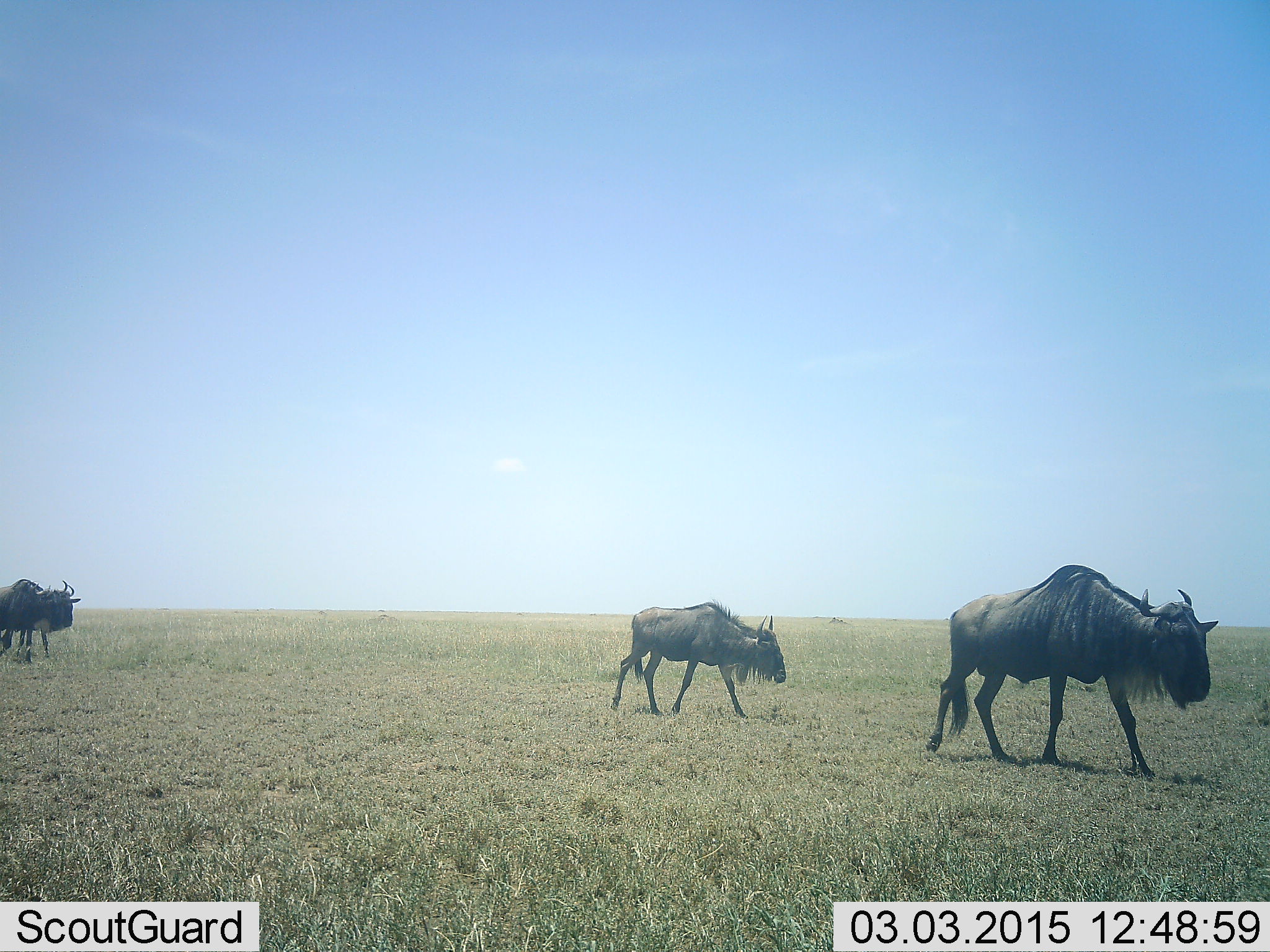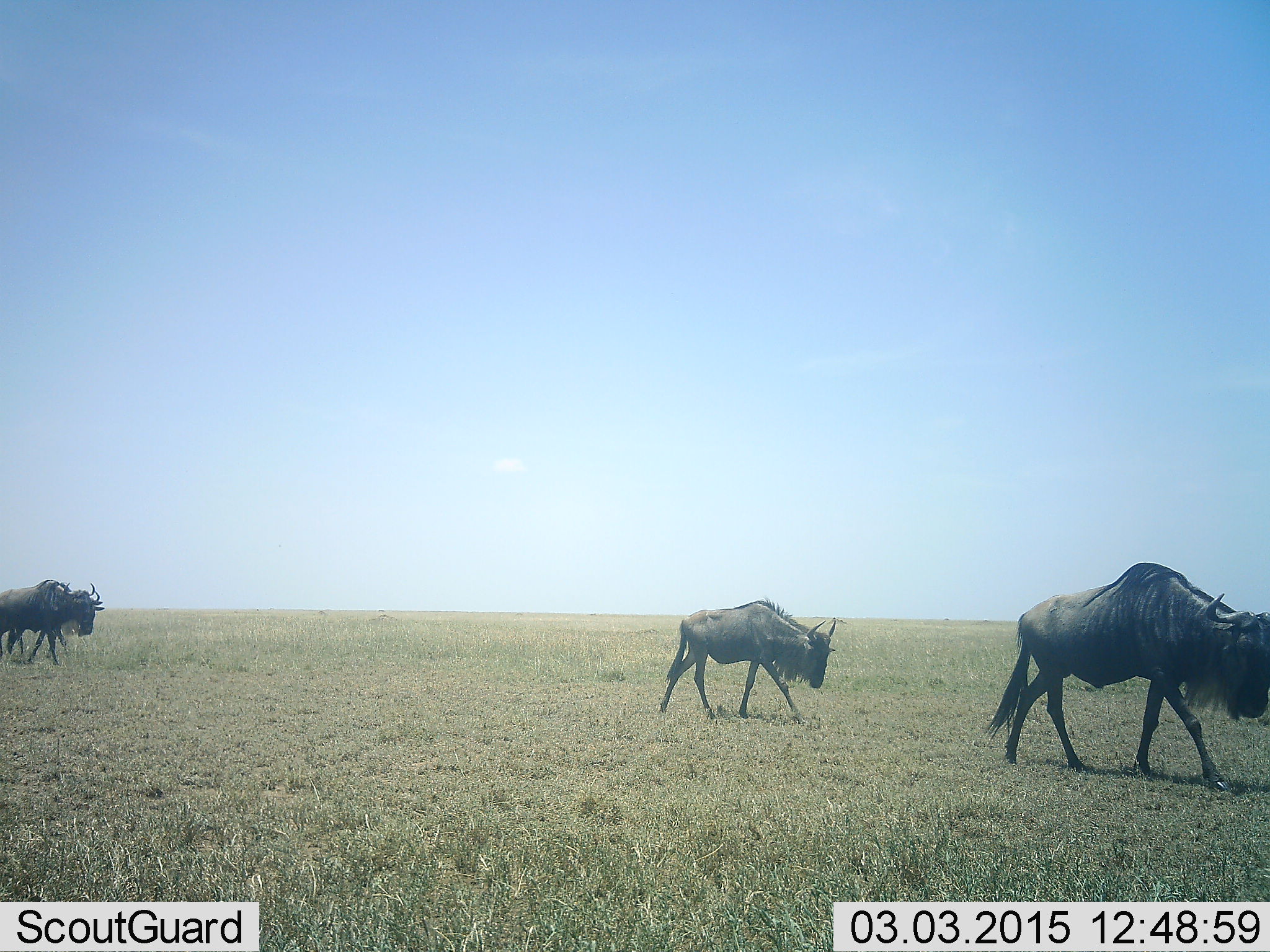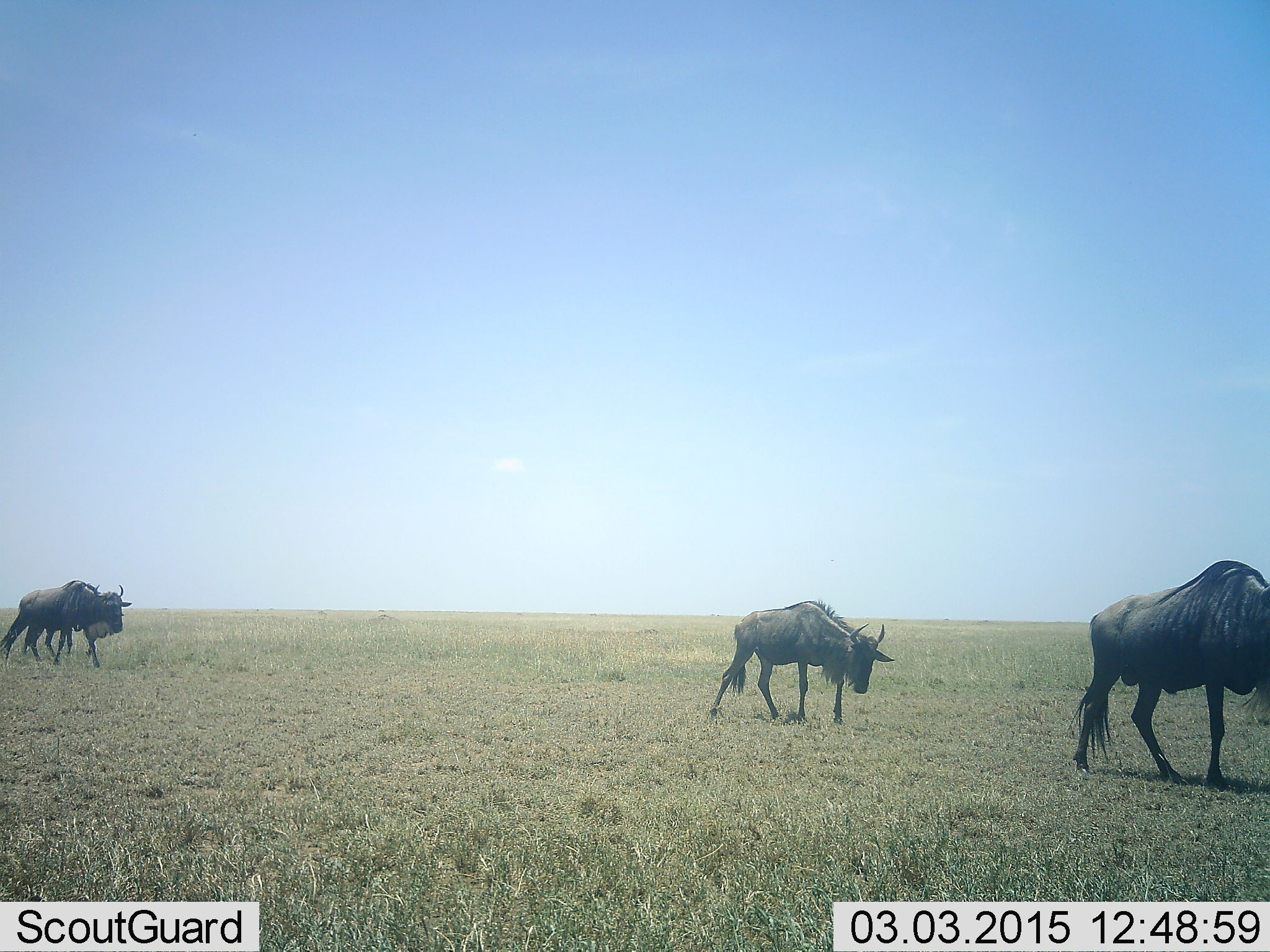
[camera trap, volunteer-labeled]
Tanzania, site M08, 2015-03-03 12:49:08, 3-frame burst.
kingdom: Animalia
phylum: Chordata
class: Mammalia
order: Artiodactyla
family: Bovidae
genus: Connochaetes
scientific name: Connochaetes taurinus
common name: blue wildebeest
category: wildebeest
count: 3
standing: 0%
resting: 0%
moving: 100%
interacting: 0%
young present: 10%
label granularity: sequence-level